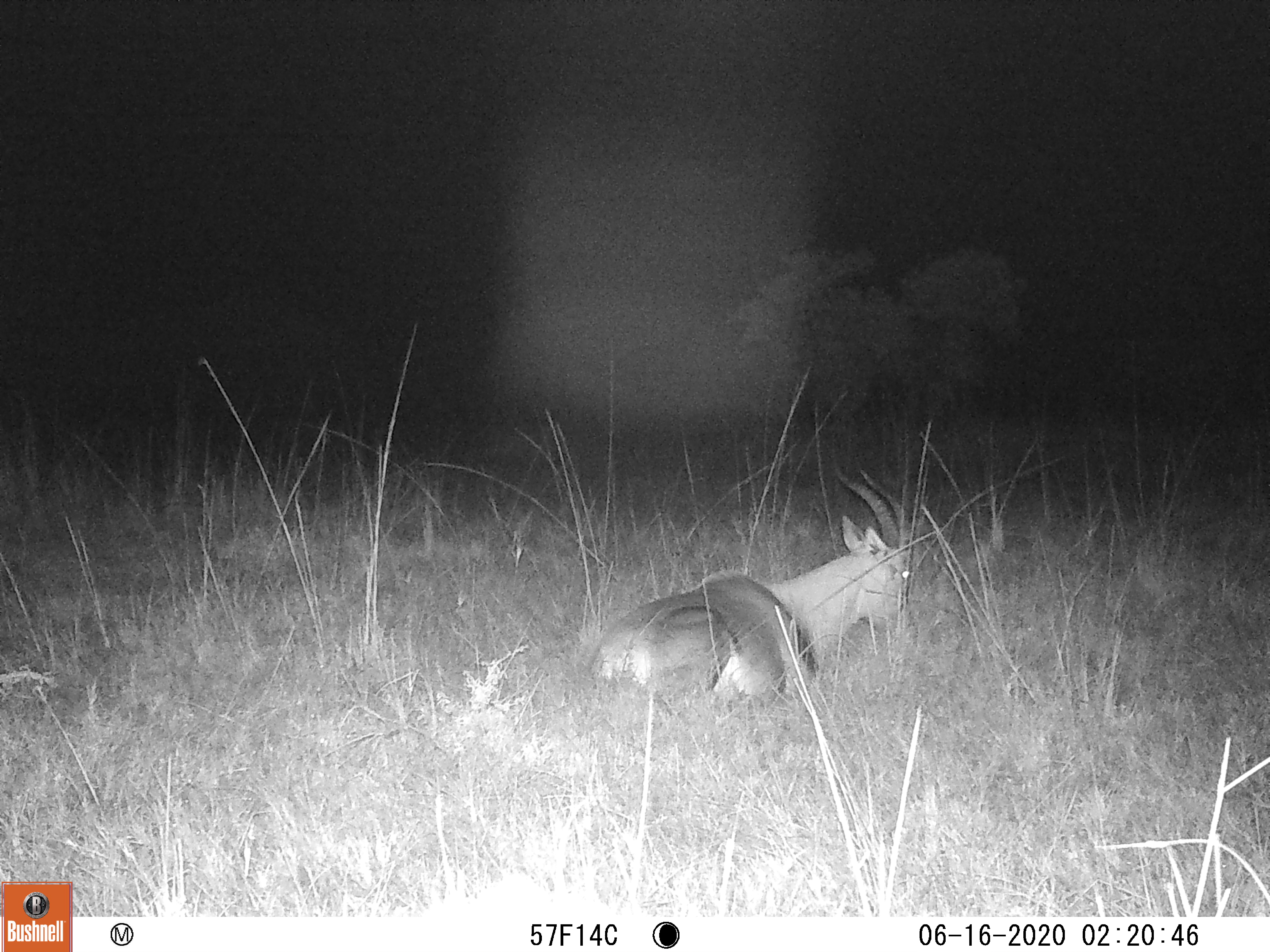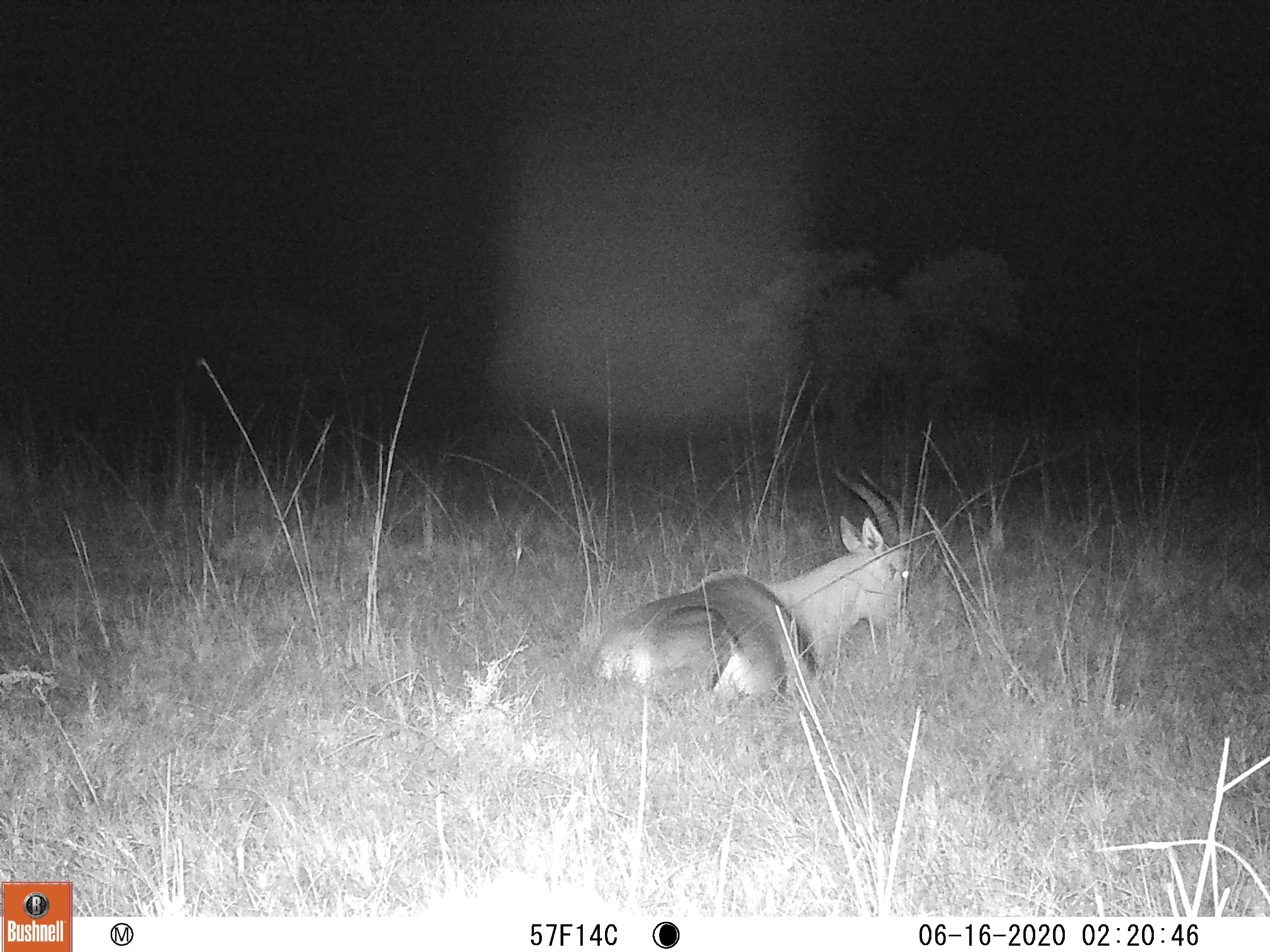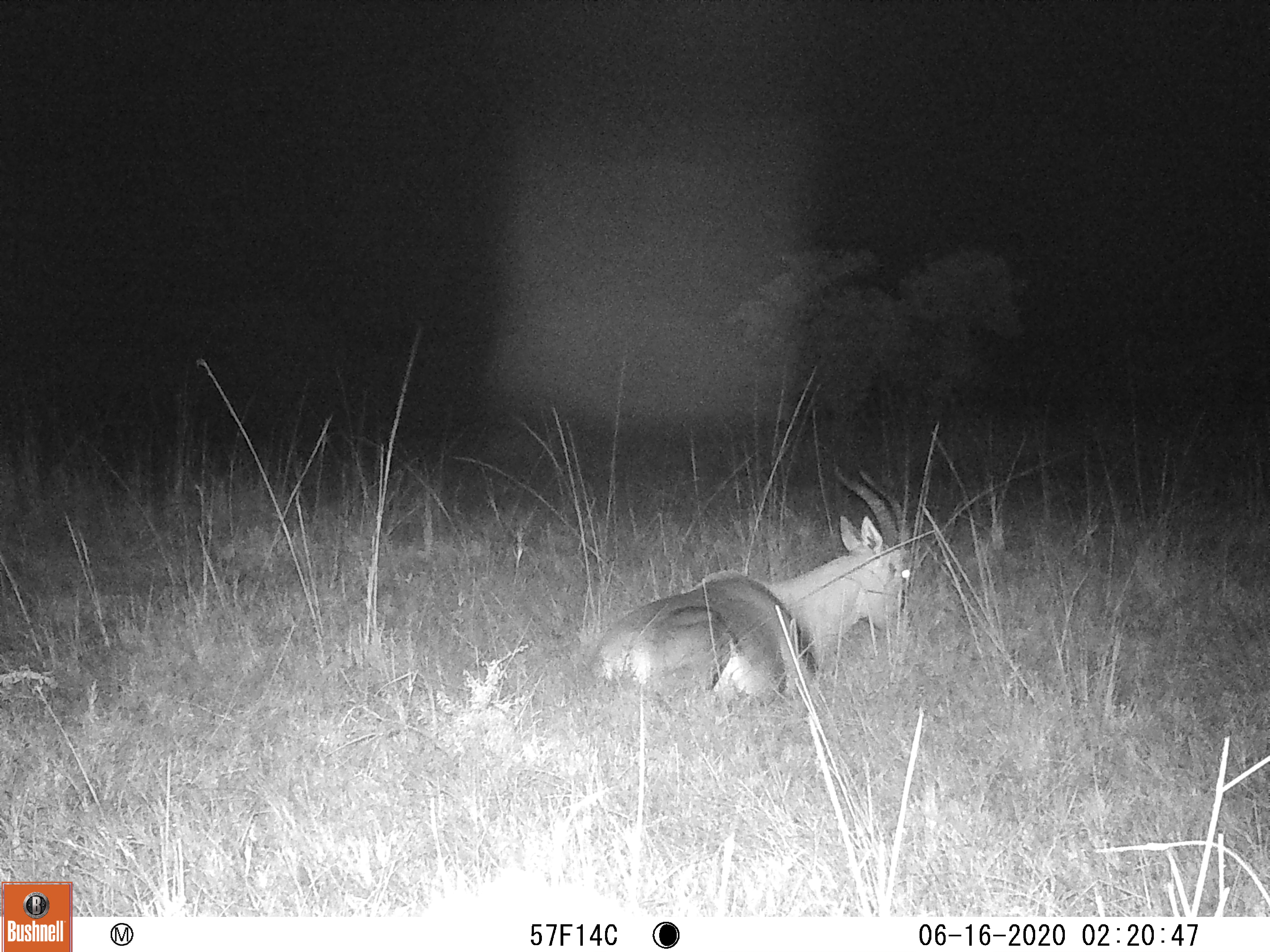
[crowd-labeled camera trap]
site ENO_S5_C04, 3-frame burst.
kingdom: Animalia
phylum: Chordata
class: Mammalia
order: Artiodactyla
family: Bovidae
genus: Damaliscus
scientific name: Damaliscus lunatus jimela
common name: topi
Topi (Damaliscus lunatus jimela), count 1. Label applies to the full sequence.